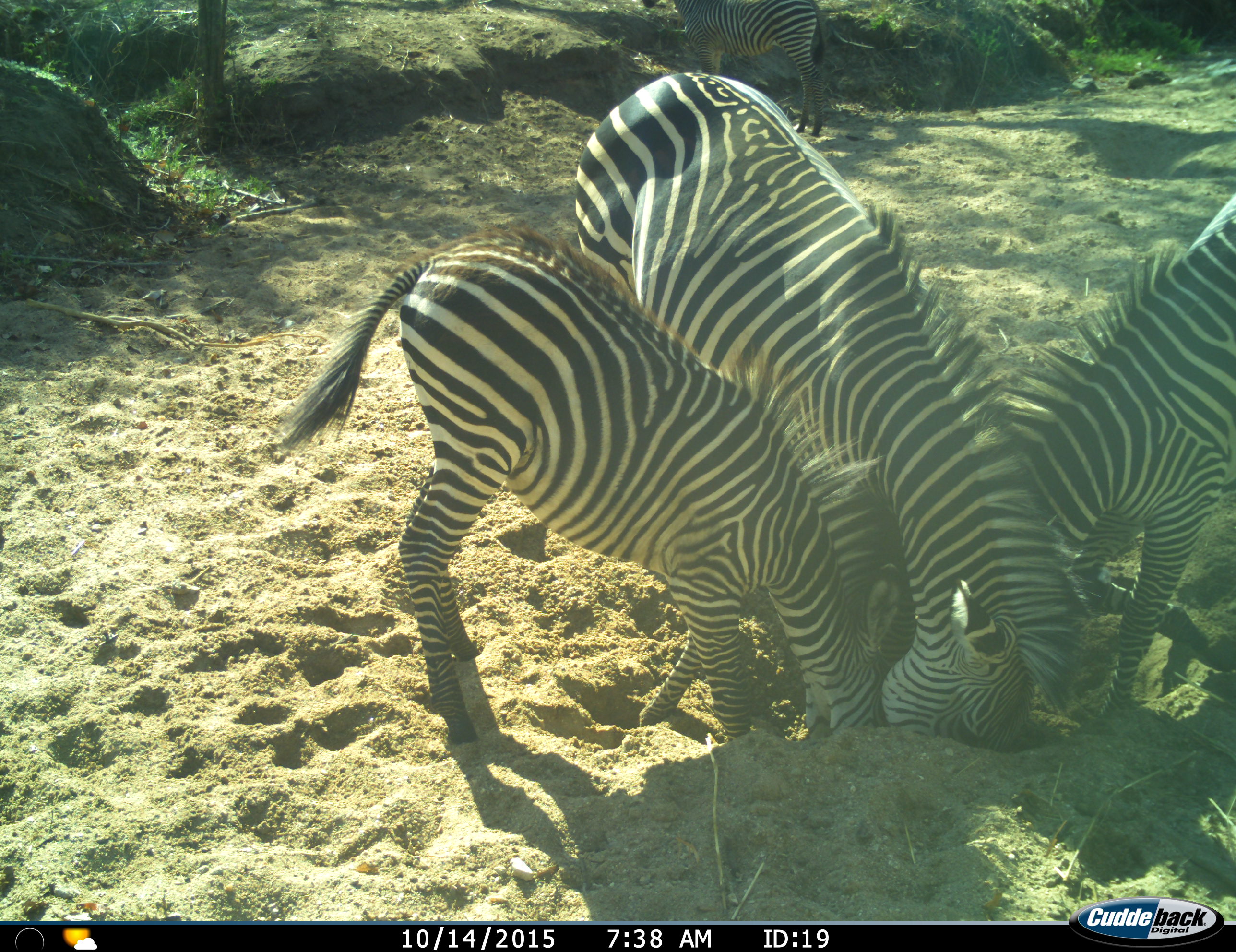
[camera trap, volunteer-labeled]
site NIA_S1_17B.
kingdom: Animalia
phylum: Chordata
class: Mammalia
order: Perissodactyla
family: Equidae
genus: Equus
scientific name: Equus quagga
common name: plains zebra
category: zebraplains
Zebraplains (plains zebra) (Equus quagga), count 4. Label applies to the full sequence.